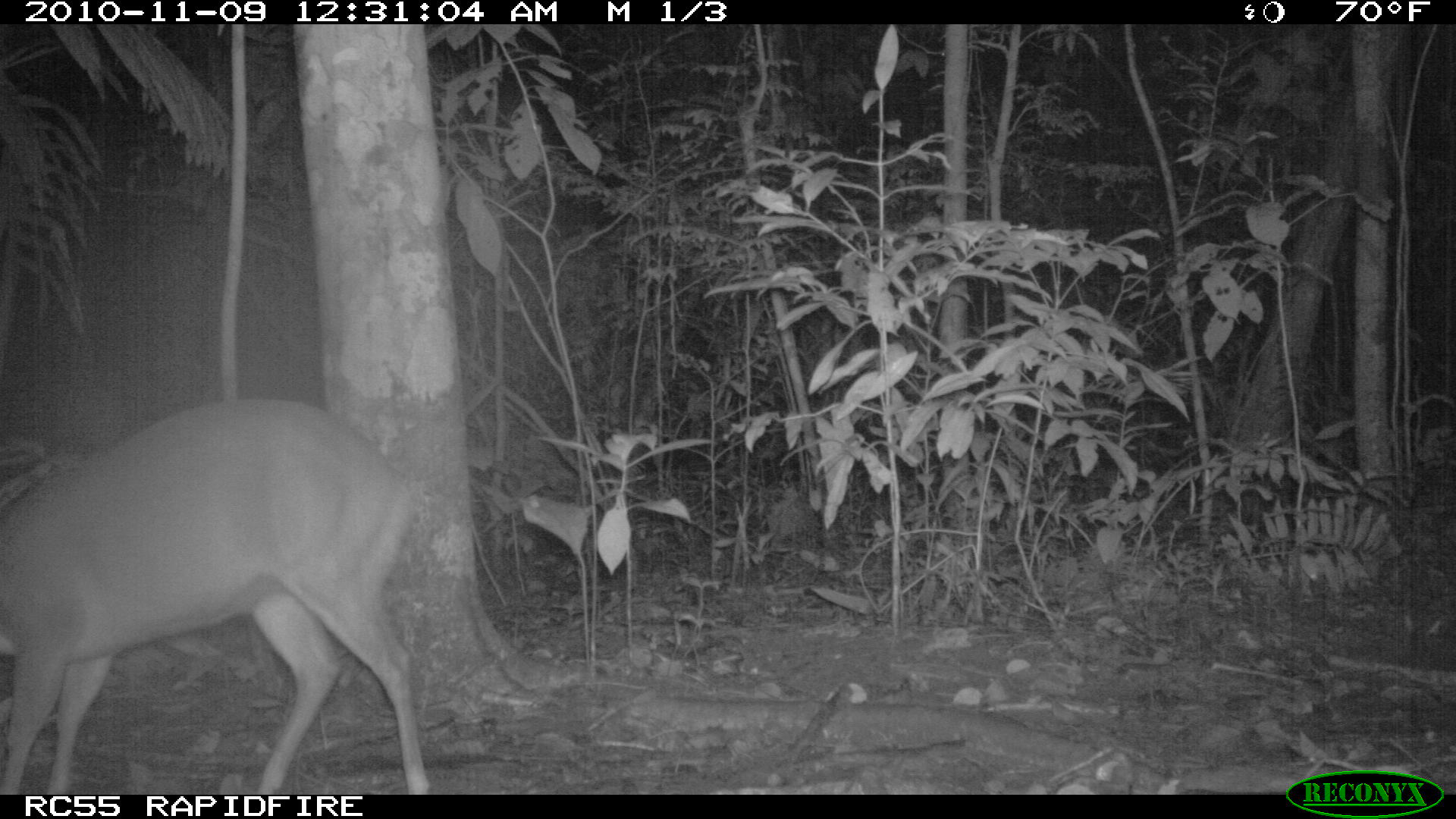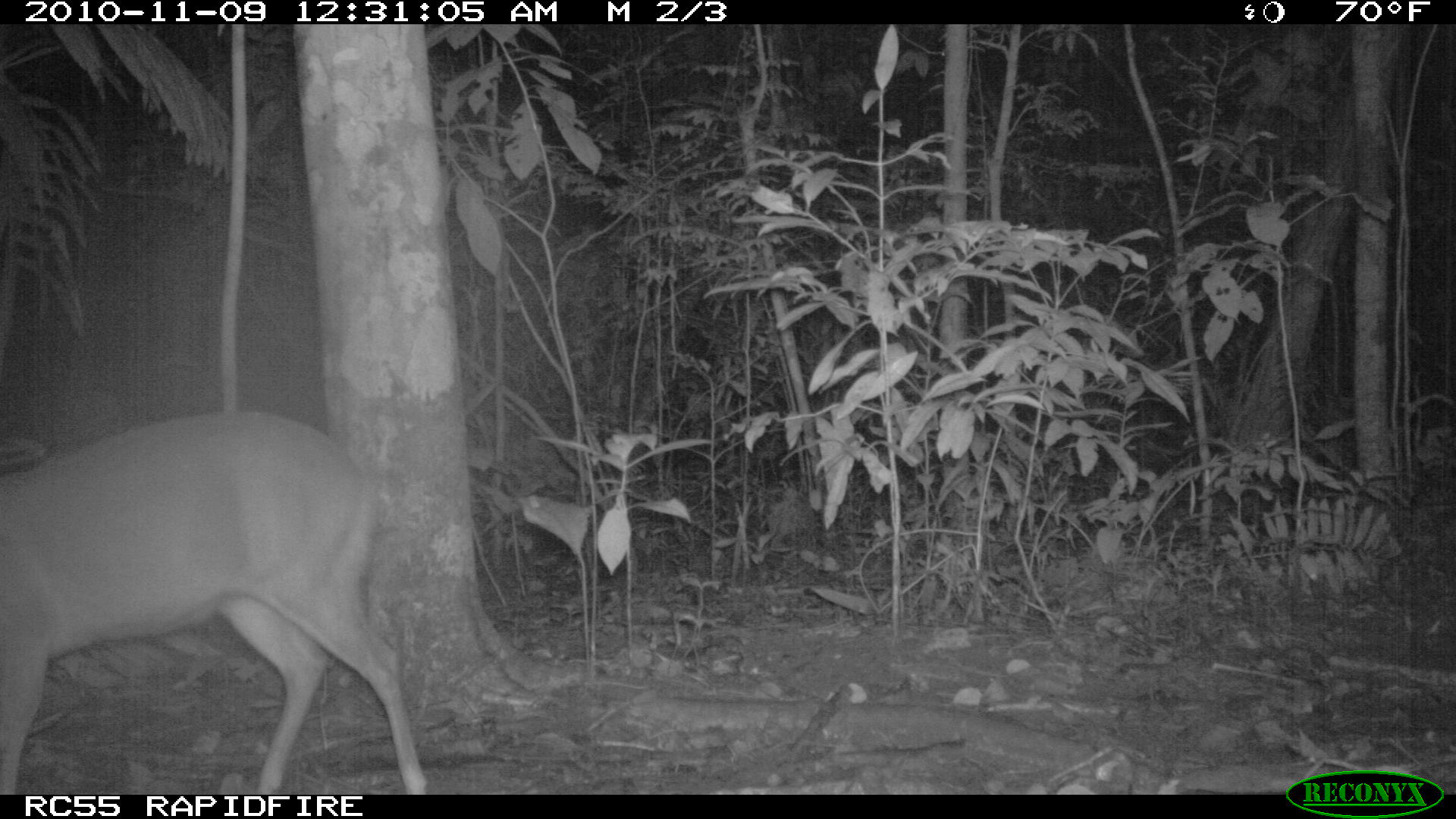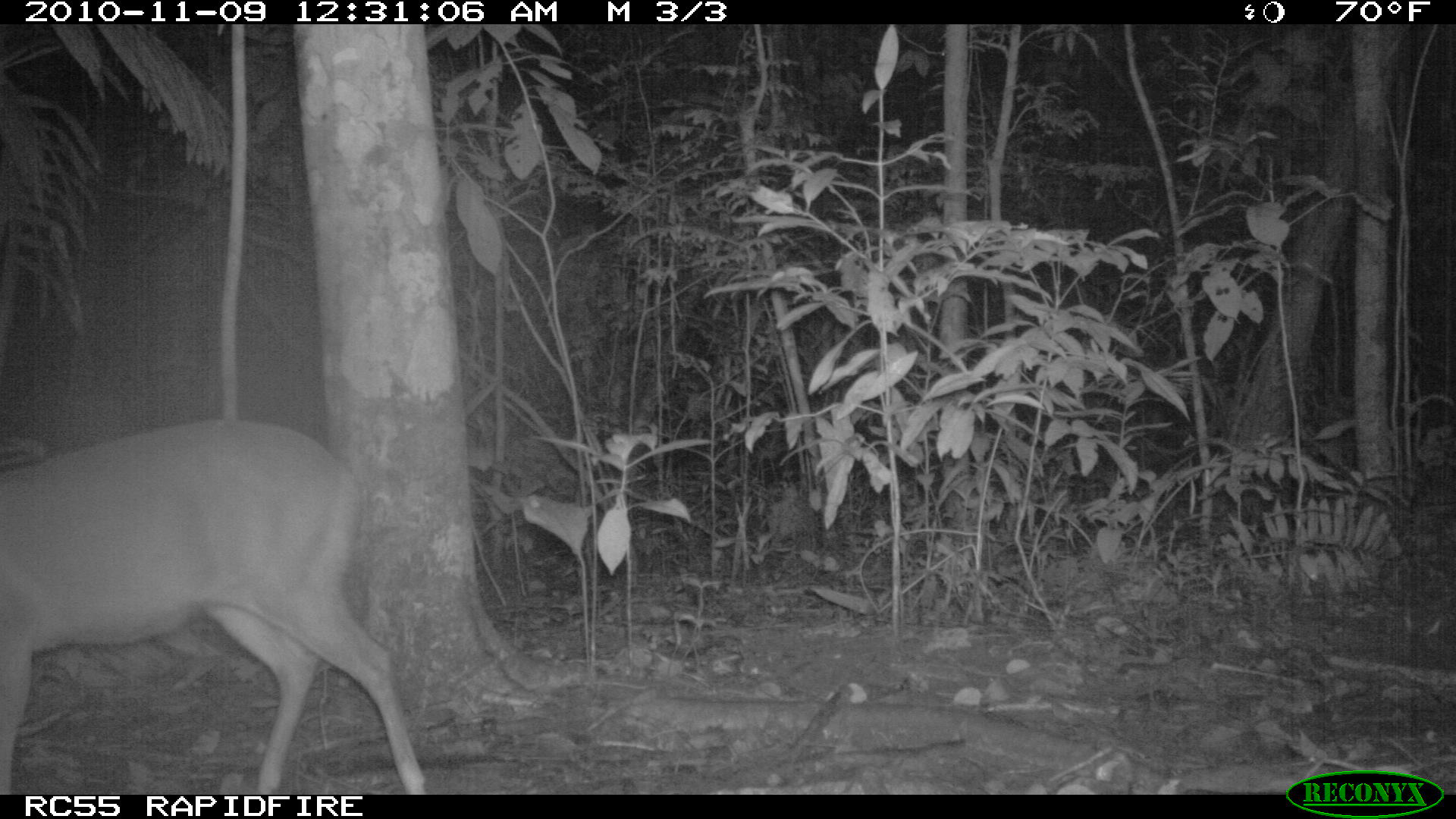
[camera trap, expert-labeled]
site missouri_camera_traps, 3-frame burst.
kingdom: Animalia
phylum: Chordata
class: Mammalia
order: Artiodactyla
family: Cervidae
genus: Odocoileus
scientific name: Odocoileus virginianus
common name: white-tailed deer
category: white tailed deer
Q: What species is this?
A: White tailed deer (white-tailed deer) (Odocoileus virginianus).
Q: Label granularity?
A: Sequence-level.